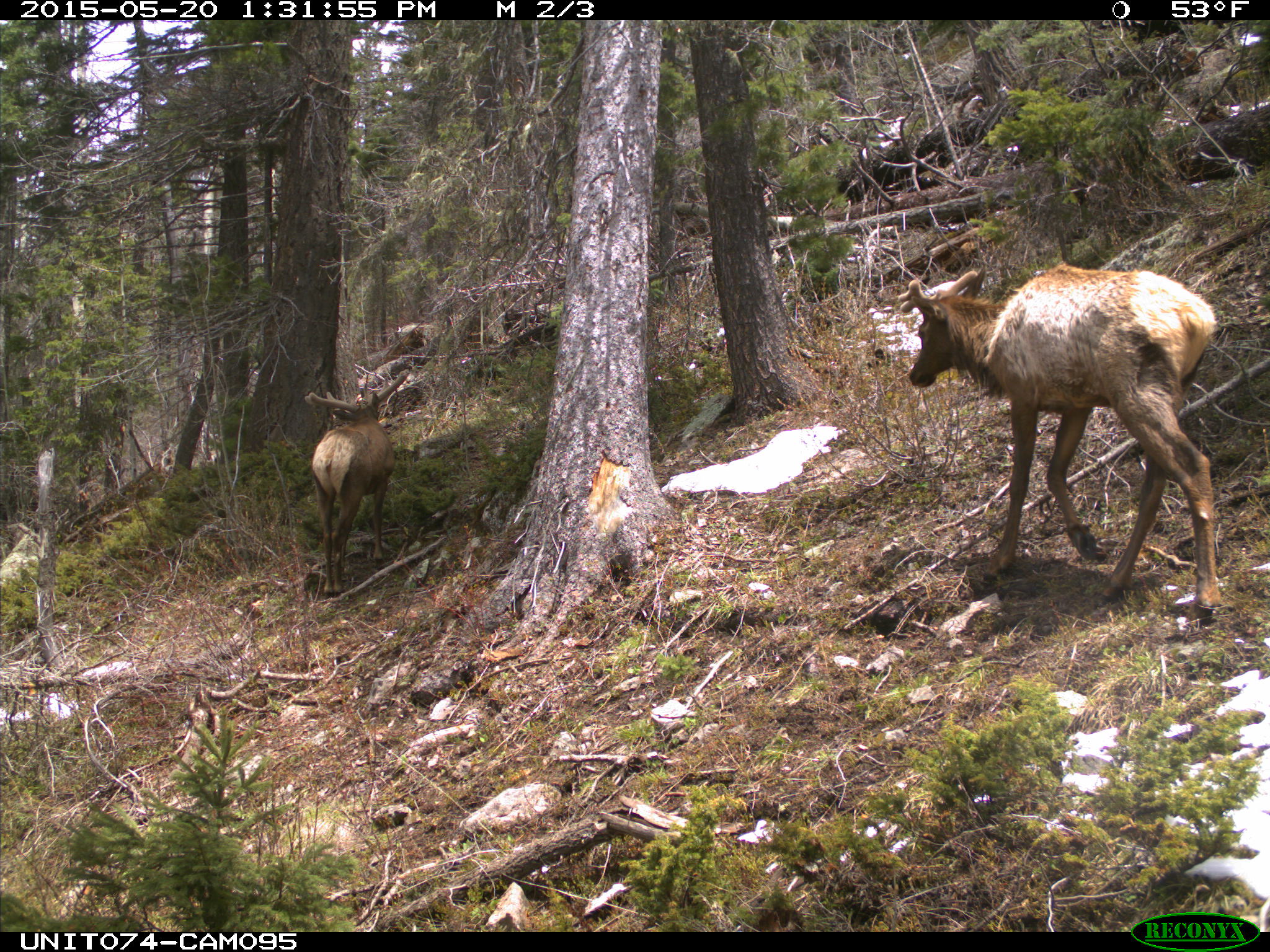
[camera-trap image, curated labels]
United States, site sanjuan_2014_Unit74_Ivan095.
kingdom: Animalia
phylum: Chordata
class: Mammalia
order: Artiodactyla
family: Cervidae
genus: Cervus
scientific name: Cervus elaphus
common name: red deer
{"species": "Cervus elaphus (red deer)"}